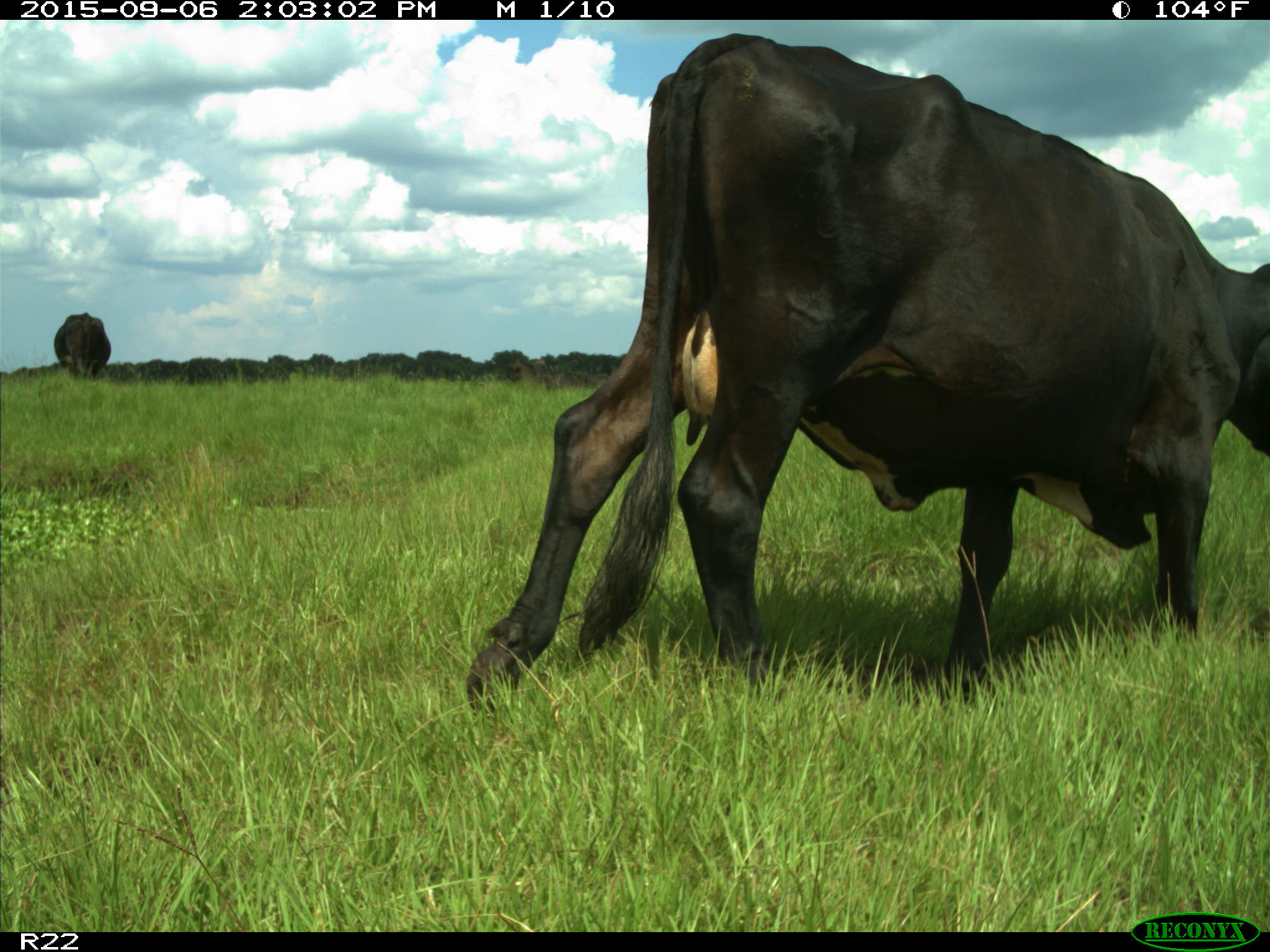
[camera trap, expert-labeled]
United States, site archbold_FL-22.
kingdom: Animalia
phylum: Chordata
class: Mammalia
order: Artiodactyla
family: Bovidae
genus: Bos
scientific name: Bos taurus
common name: domestic cow